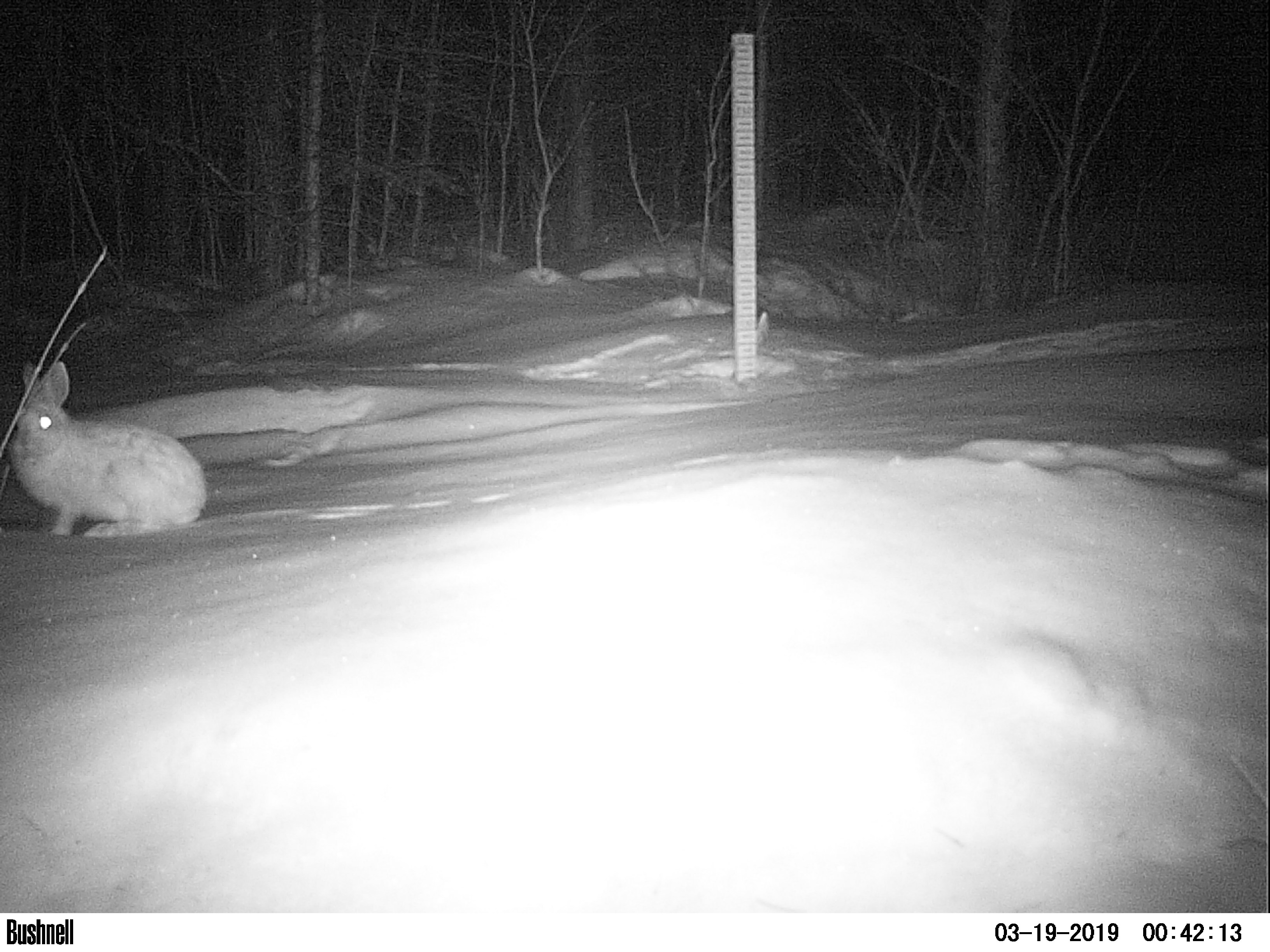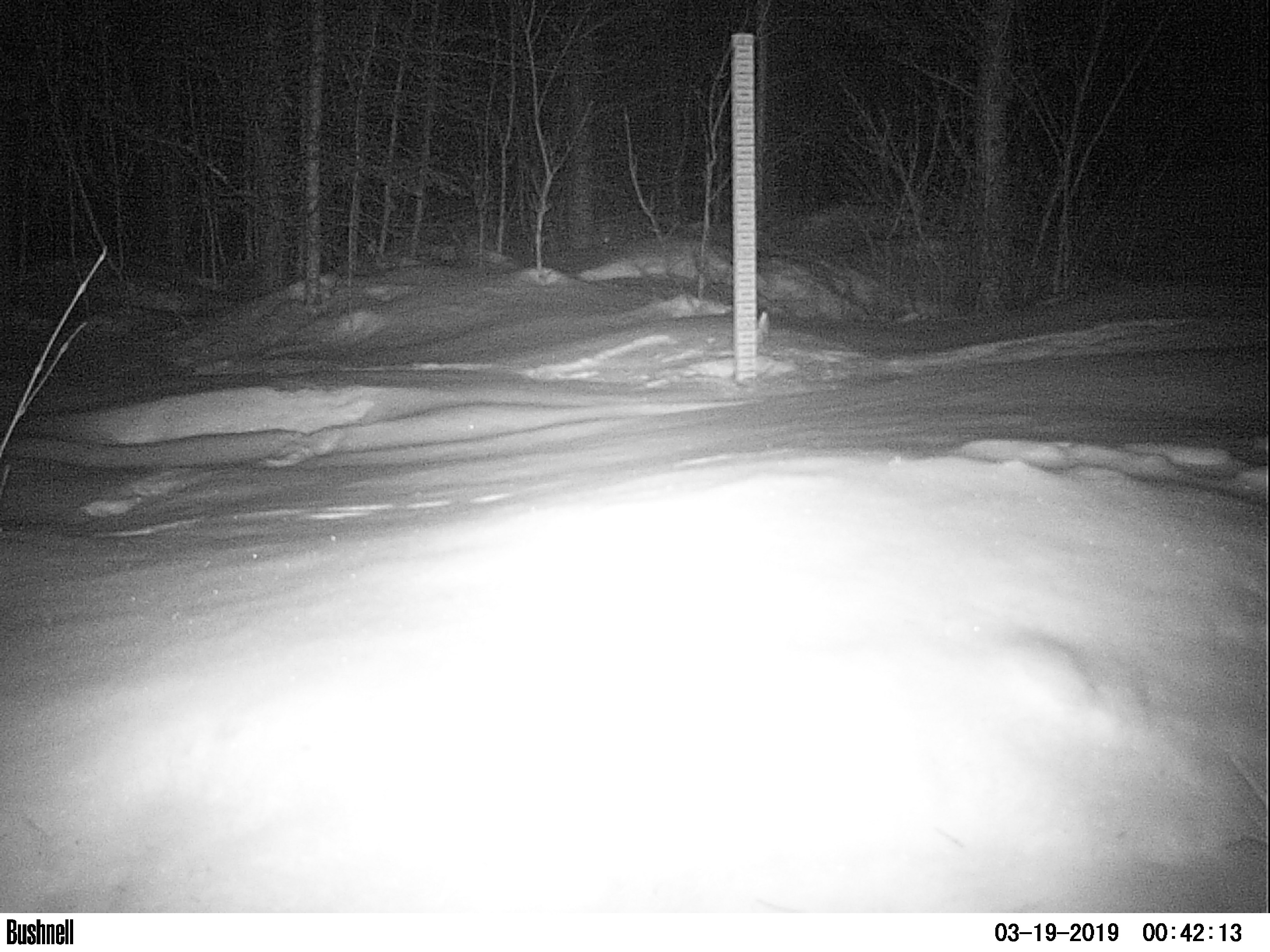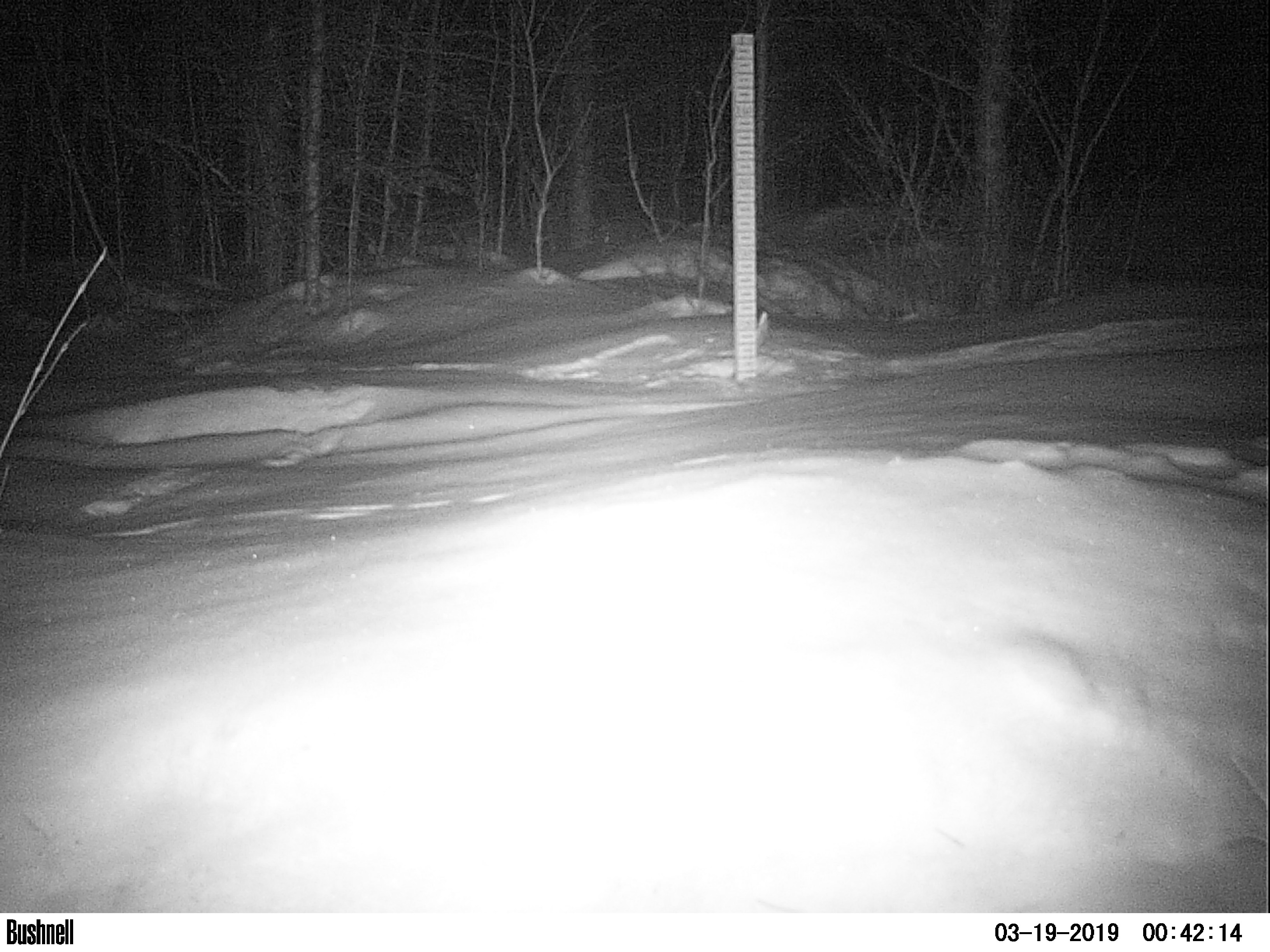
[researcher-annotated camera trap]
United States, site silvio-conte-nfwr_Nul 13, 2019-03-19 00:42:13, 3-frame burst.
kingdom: Animalia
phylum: Chordata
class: Mammalia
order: Lagomorpha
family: Leporidae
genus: Lepus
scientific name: Lepus americanus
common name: snowshoe hare